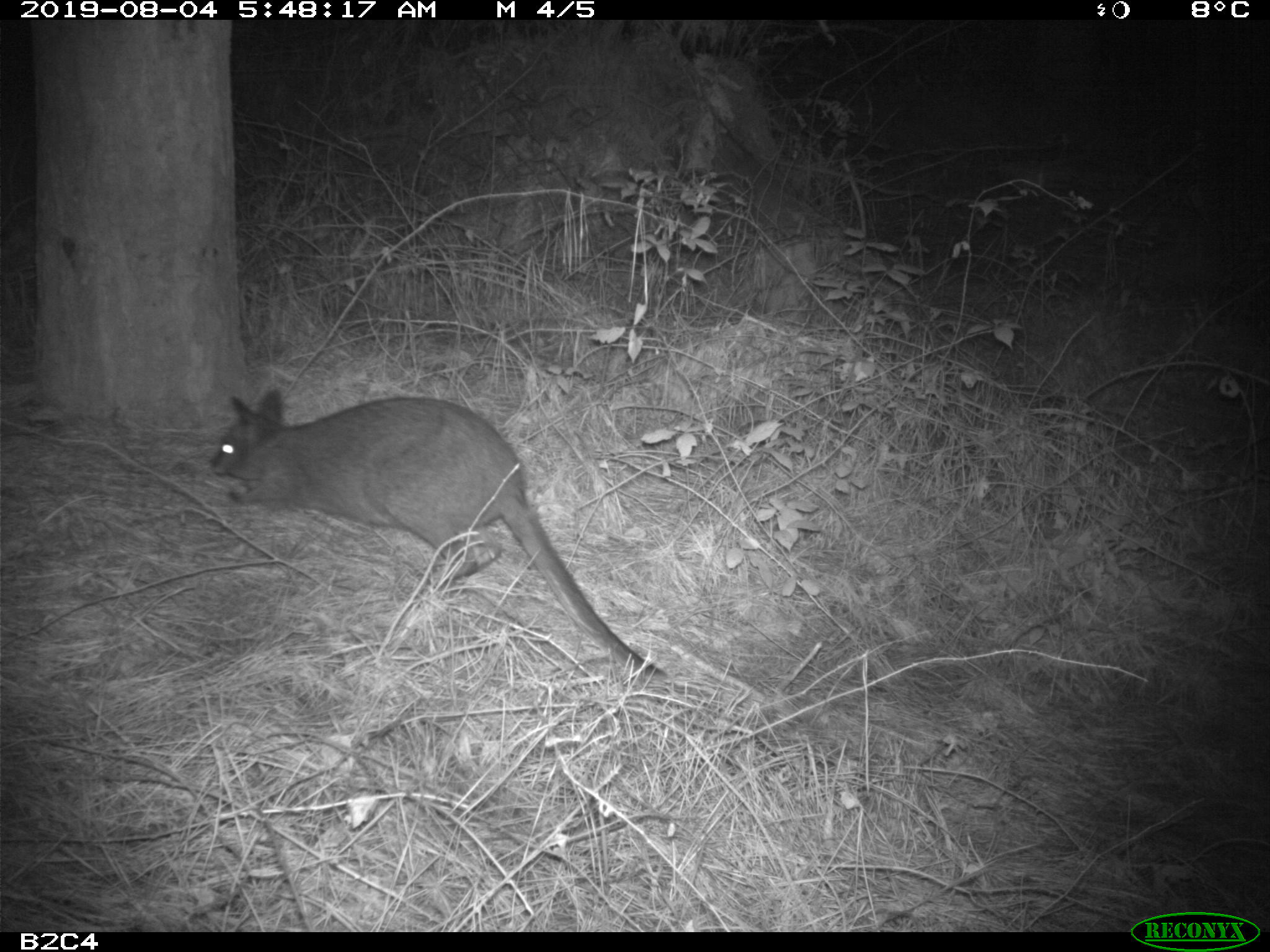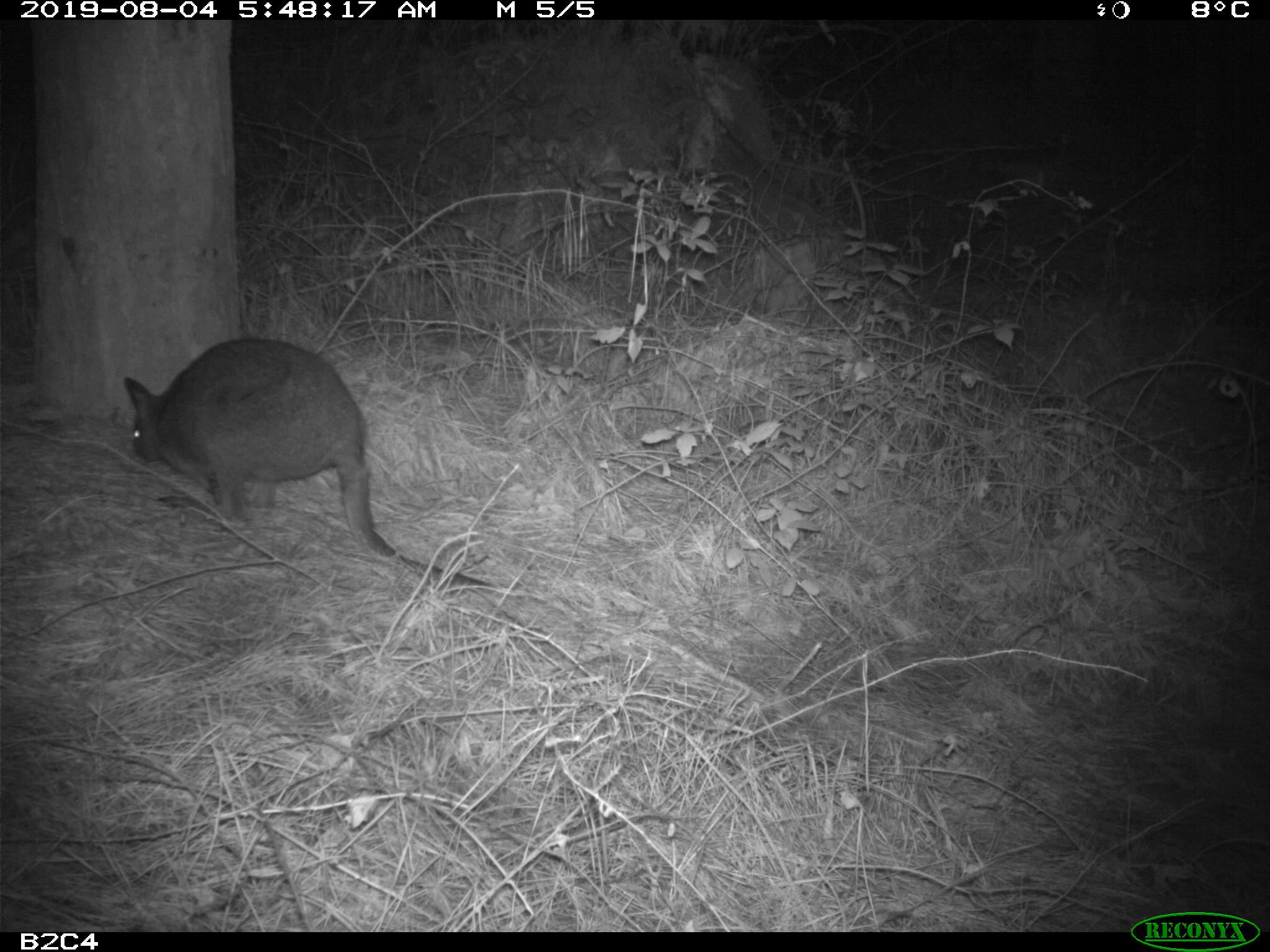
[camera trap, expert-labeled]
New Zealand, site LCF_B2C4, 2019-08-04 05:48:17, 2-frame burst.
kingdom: Animalia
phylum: Chordata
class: Mammalia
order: Diprotodontia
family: Macropodidae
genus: Notamacropus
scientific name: Notamacropus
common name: wallaby